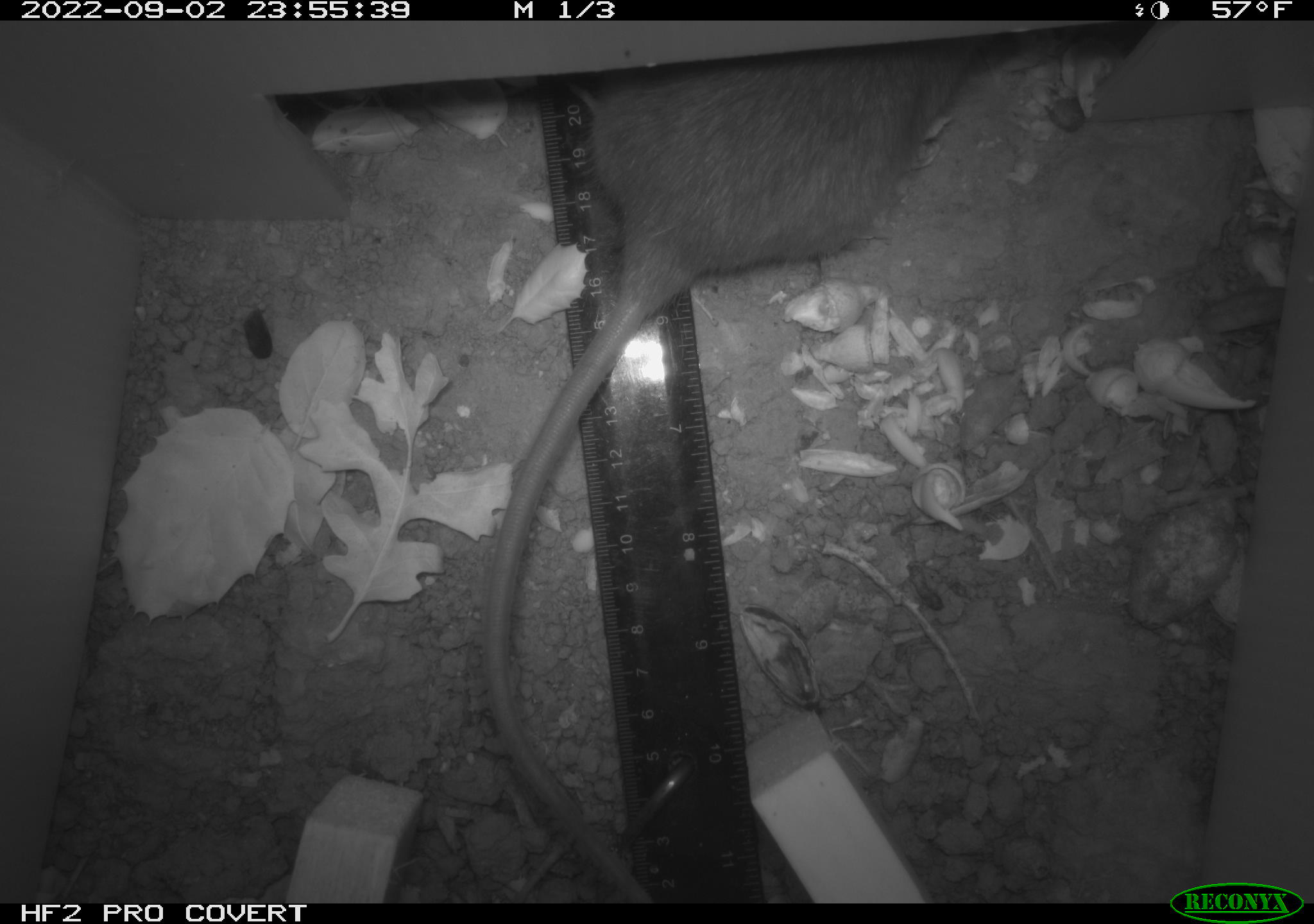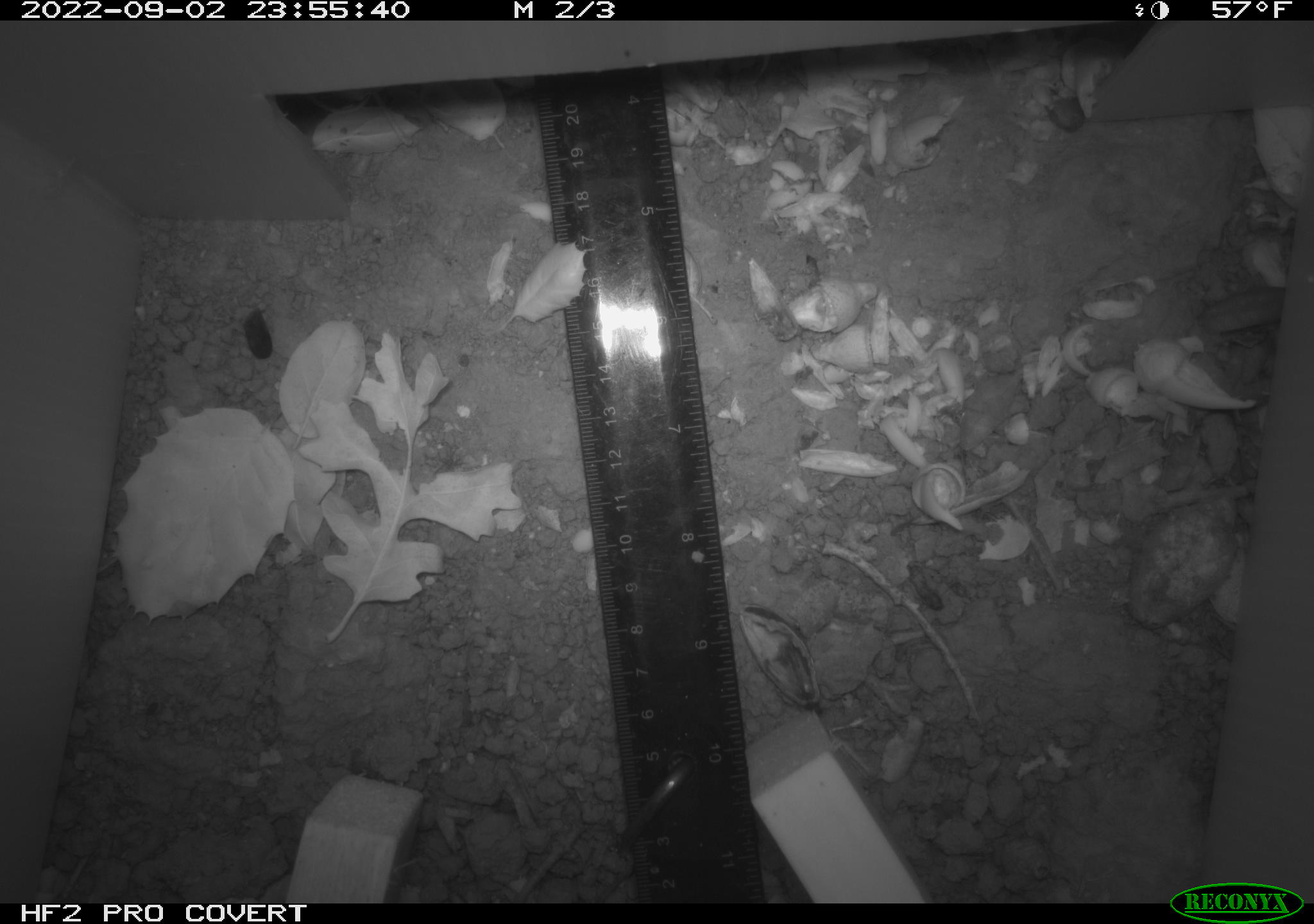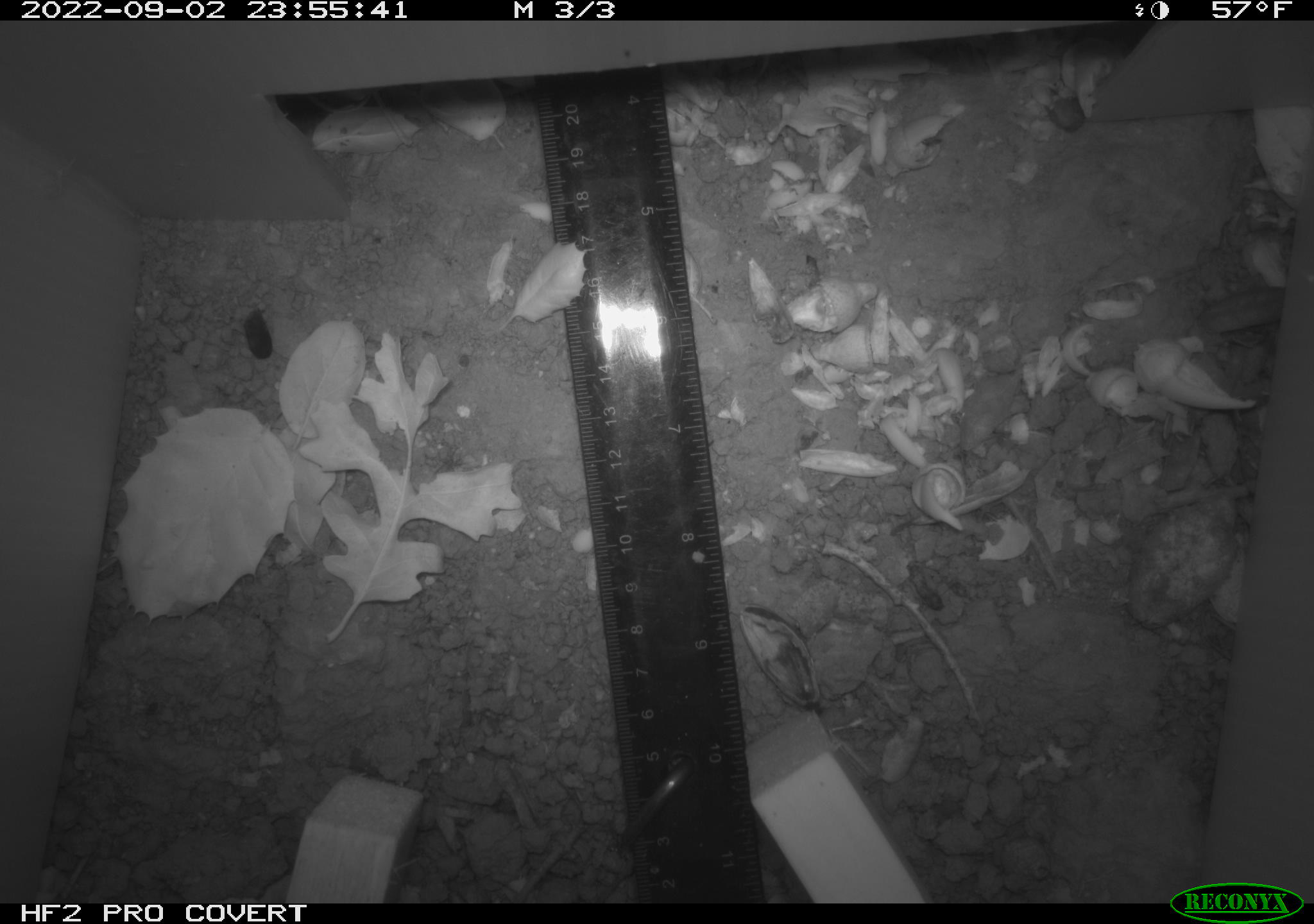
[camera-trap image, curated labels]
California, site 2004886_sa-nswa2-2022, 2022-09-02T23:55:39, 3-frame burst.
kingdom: Animalia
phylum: Chordata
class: Mammalia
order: Rodentia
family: Muridae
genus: Rattus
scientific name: Rattus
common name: rat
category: rattus species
Rattus species (rat) (Rattus).